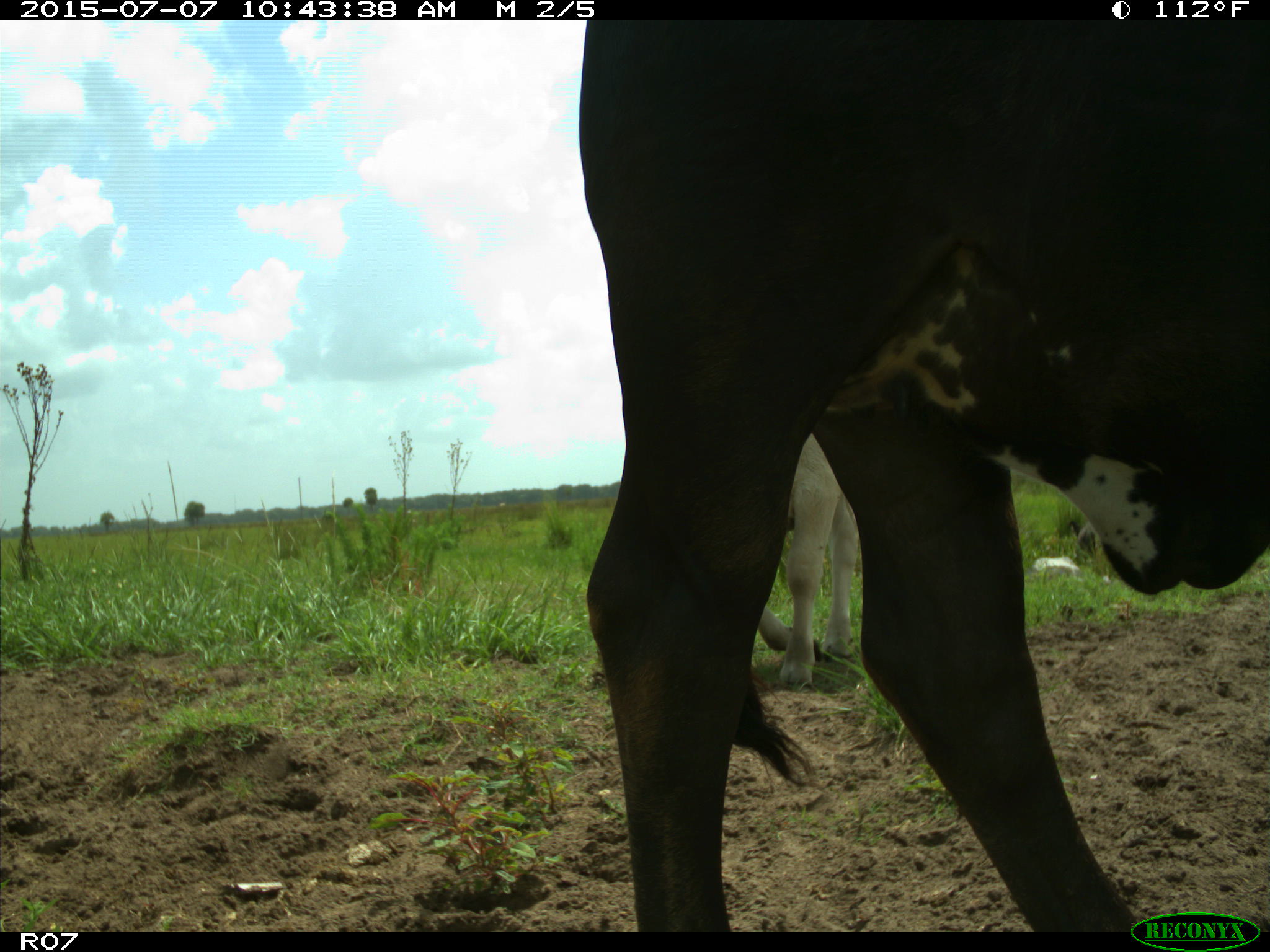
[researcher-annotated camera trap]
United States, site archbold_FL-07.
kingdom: Animalia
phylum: Chordata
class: Mammalia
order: Artiodactyla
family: Bovidae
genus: Bos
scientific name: Bos taurus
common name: domestic cow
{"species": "Bos taurus (domestic cow)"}